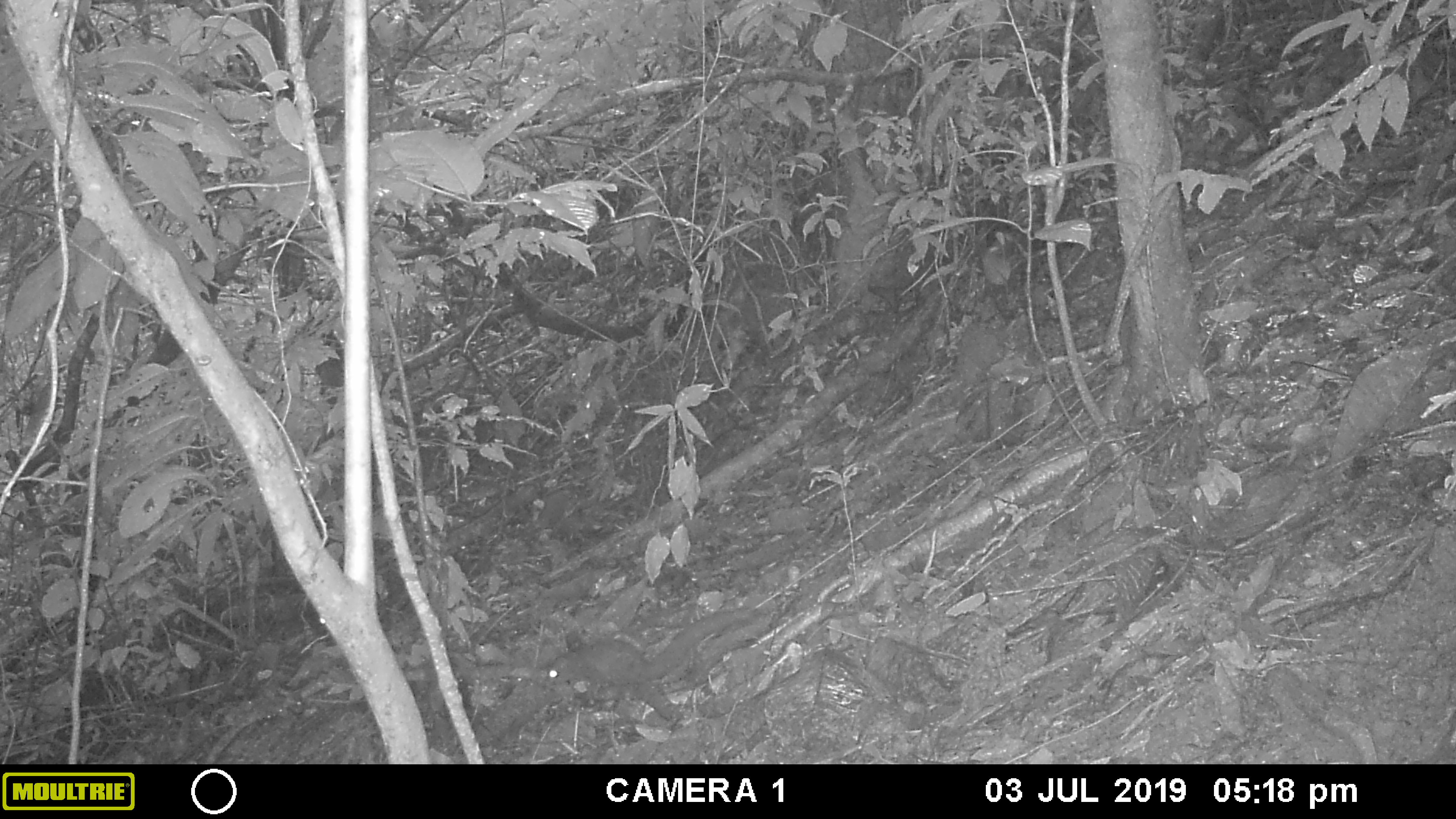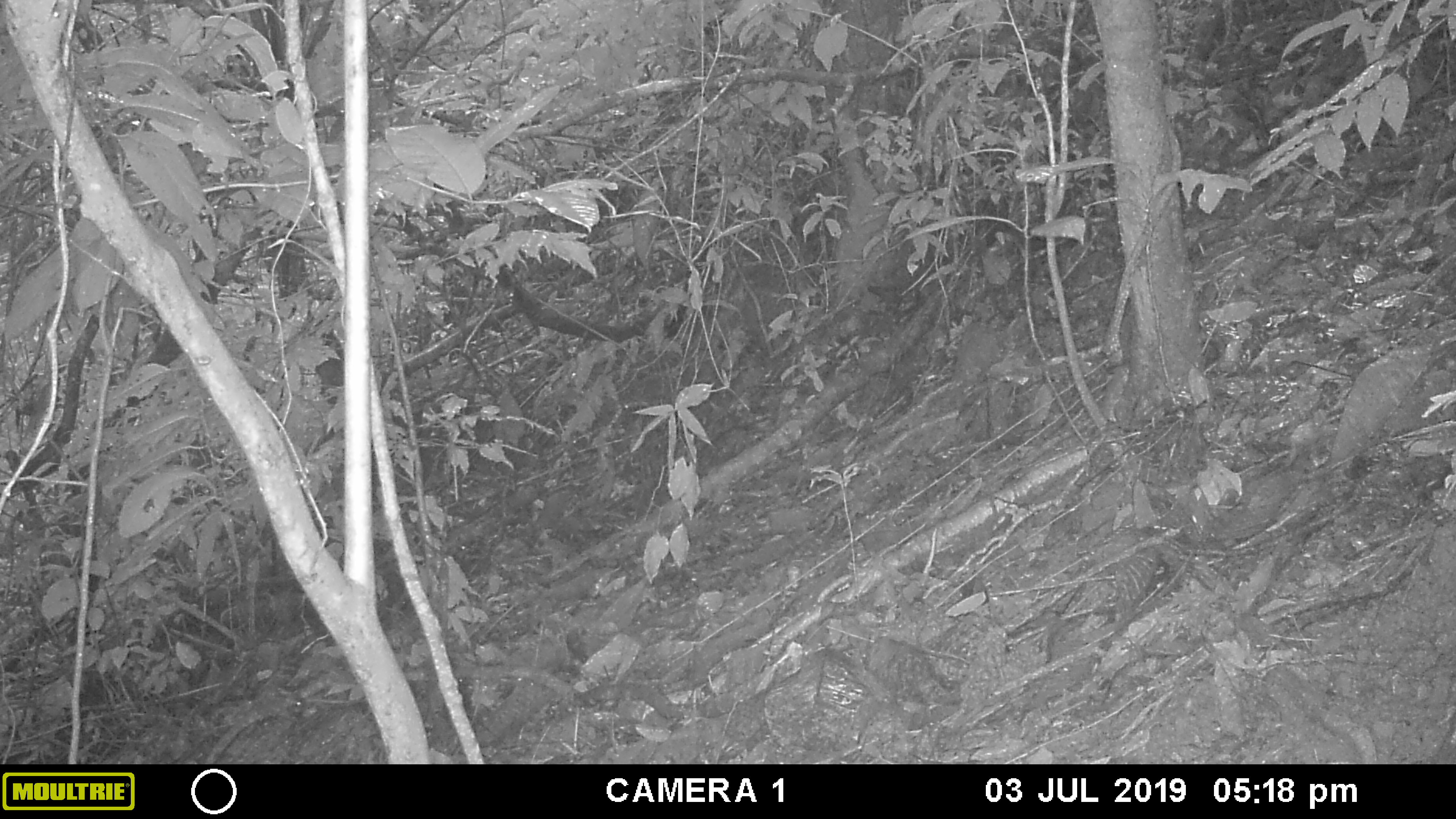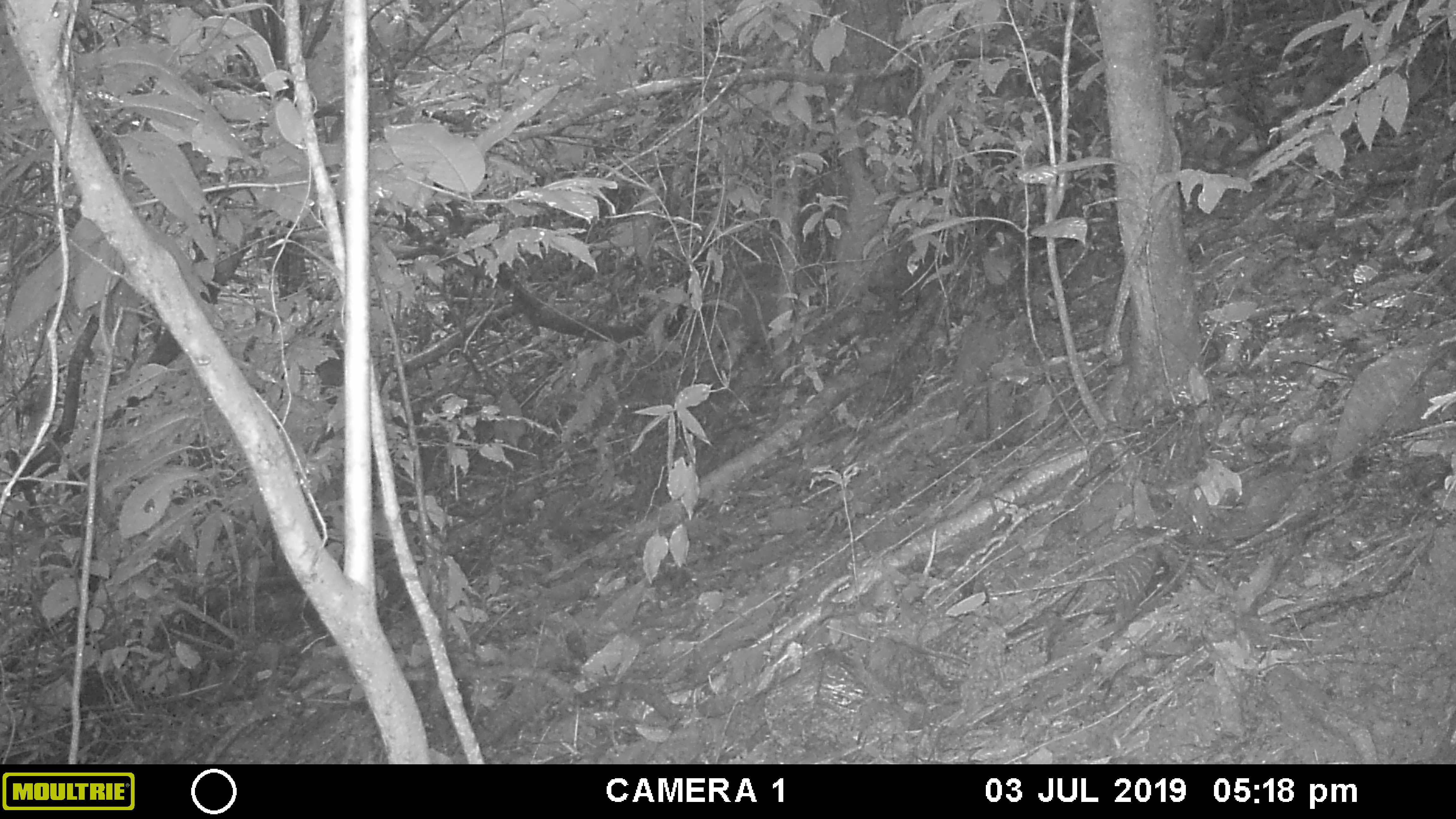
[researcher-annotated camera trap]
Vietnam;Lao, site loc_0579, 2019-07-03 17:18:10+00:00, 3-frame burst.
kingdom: Animalia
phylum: Chordata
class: Mammalia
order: Rodentia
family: Sciuridae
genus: Dremomys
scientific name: Dremomys rufigenis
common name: red-cheeked squirrel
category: red cheeked squirrel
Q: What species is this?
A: Red cheeked squirrel (red-cheeked squirrel) (Dremomys rufigenis).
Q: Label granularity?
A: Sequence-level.